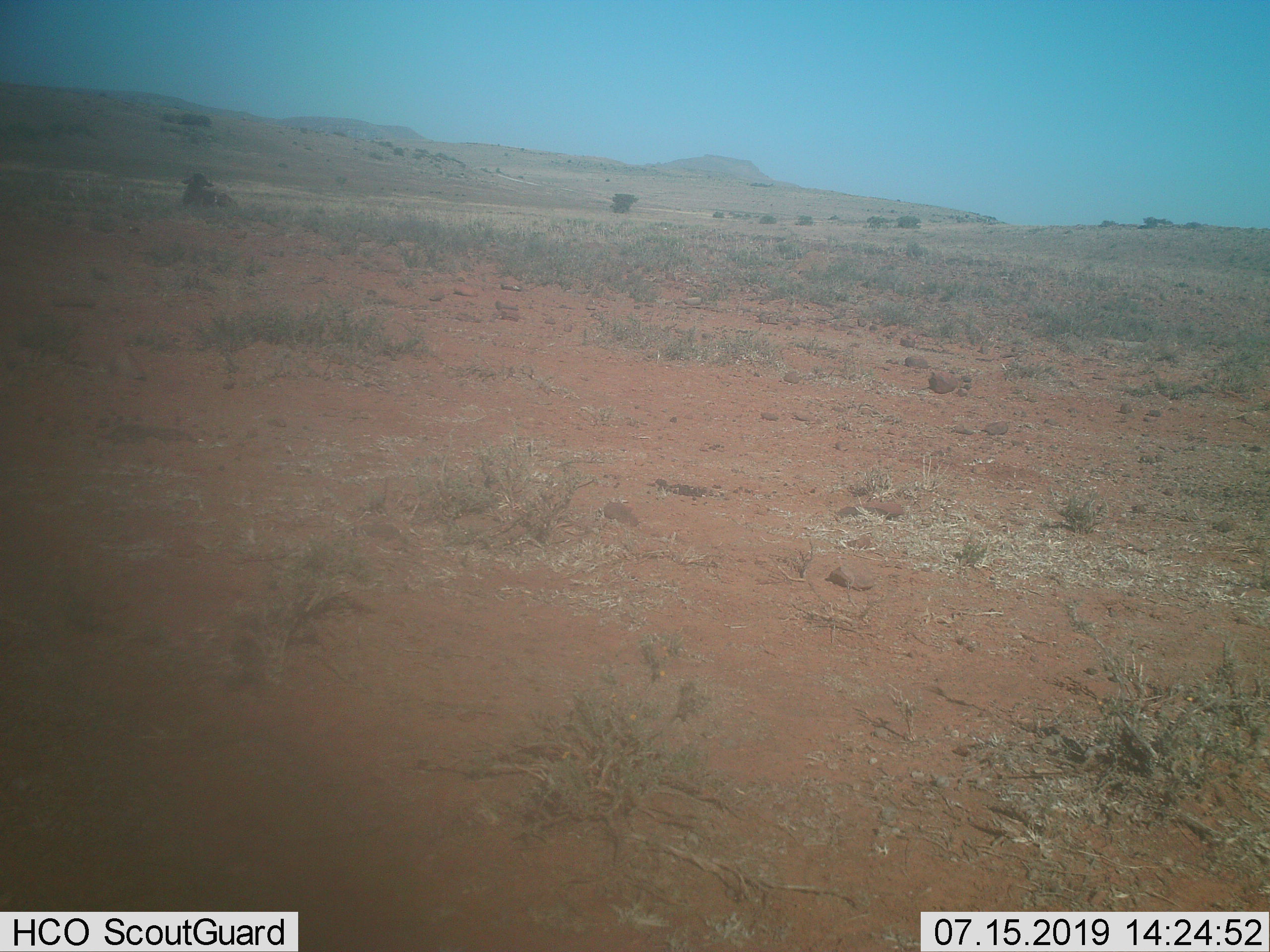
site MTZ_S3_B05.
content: unidentified animal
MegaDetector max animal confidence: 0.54